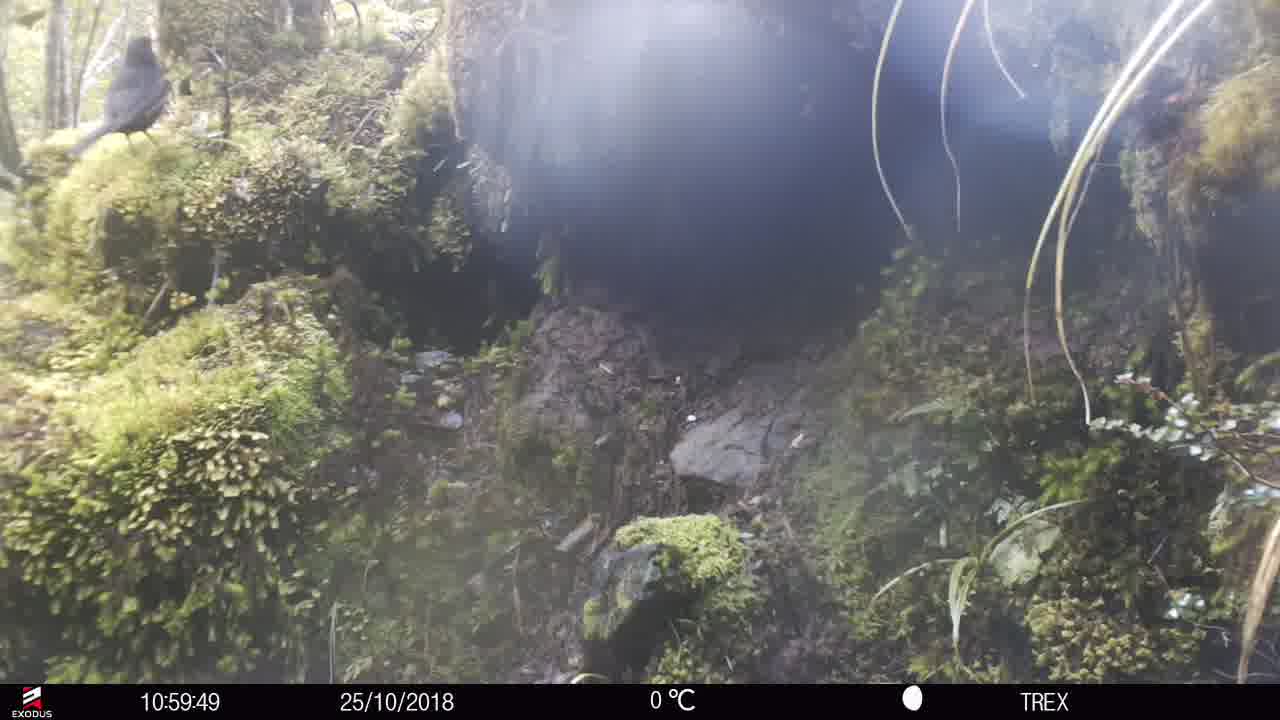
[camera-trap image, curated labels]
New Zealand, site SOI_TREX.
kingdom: Animalia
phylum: Chordata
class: Aves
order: Passeriformes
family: Turdidae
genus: Turdus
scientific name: Turdus merula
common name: eurasian blackbird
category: blackbird